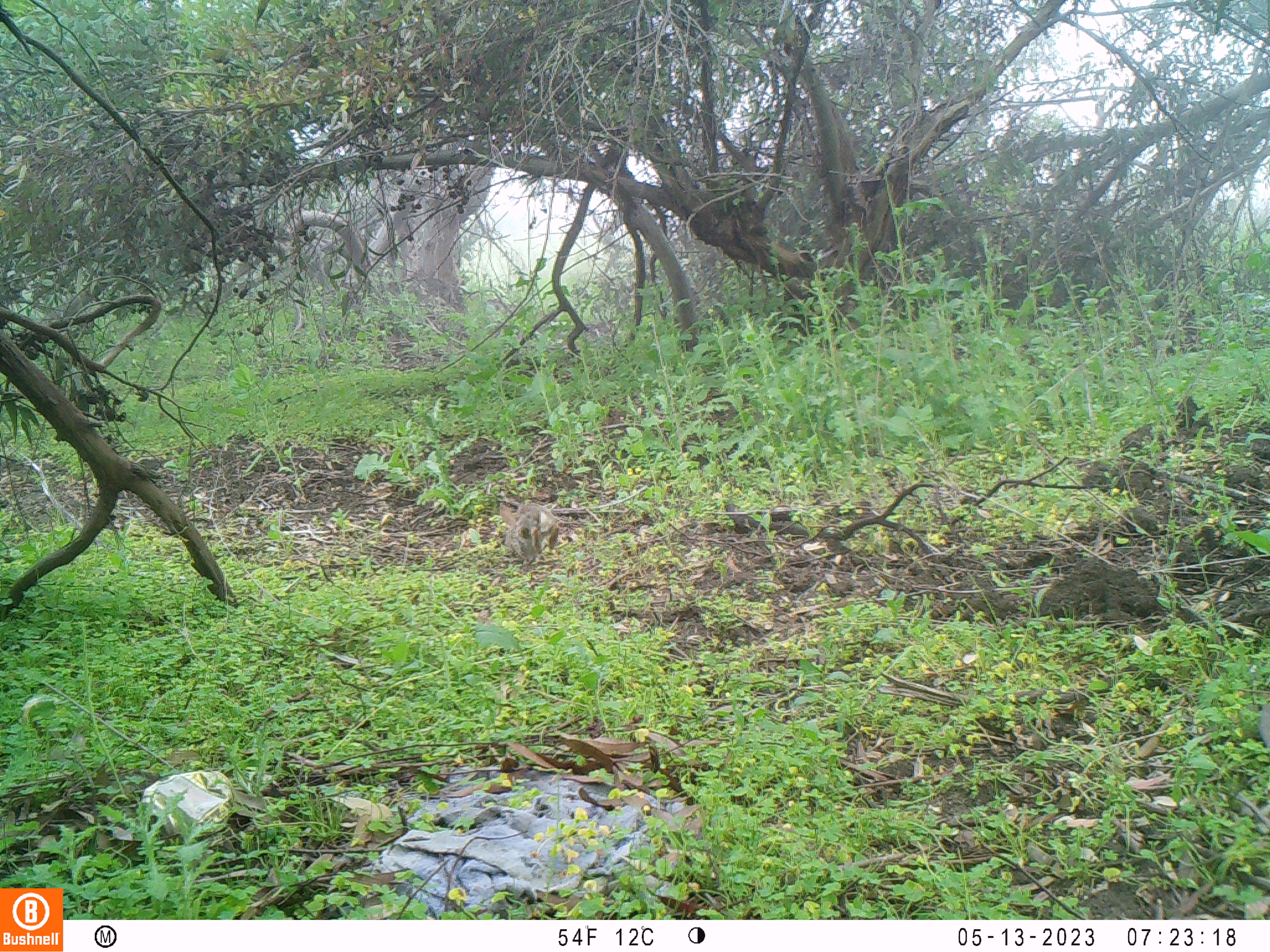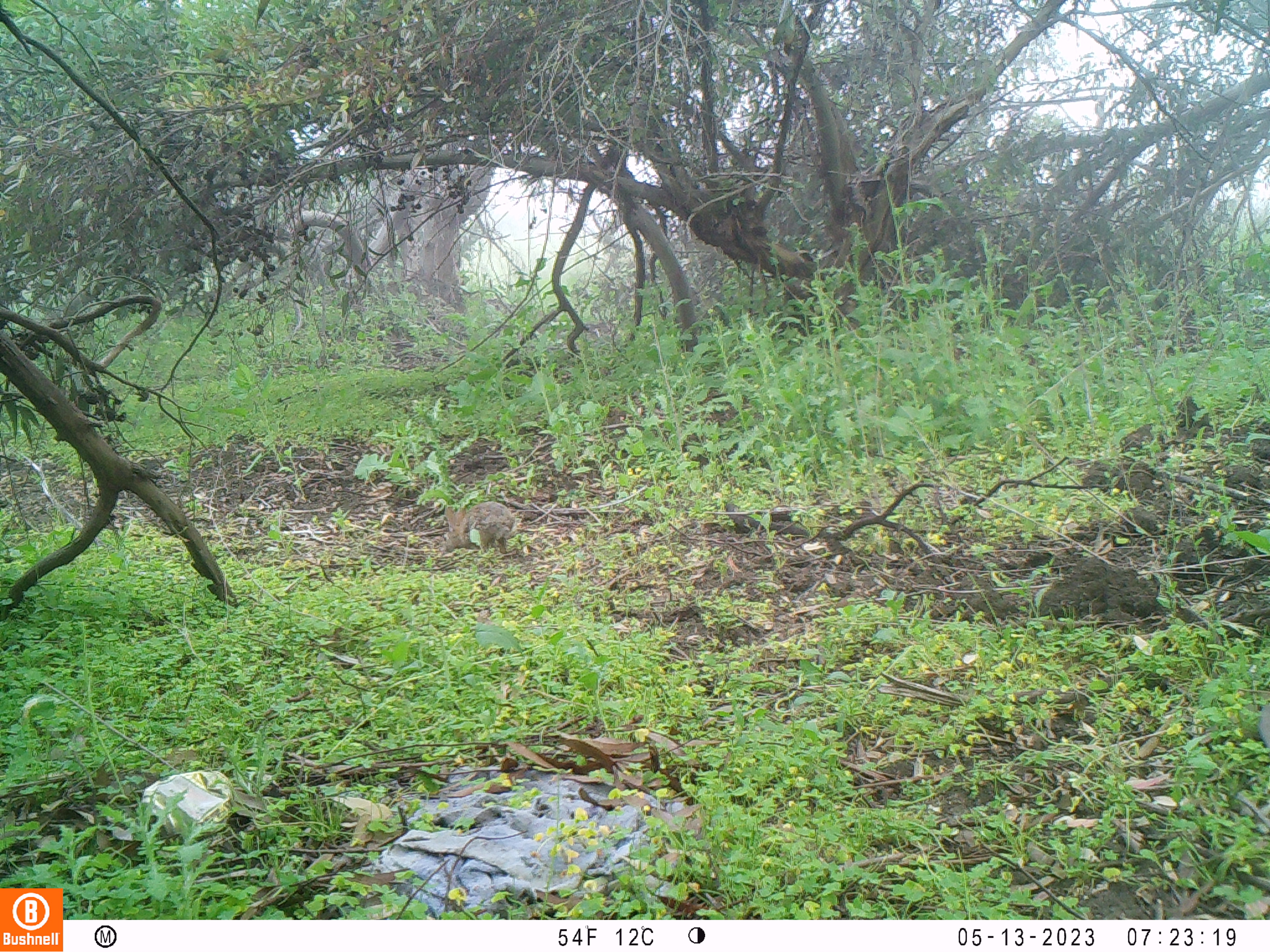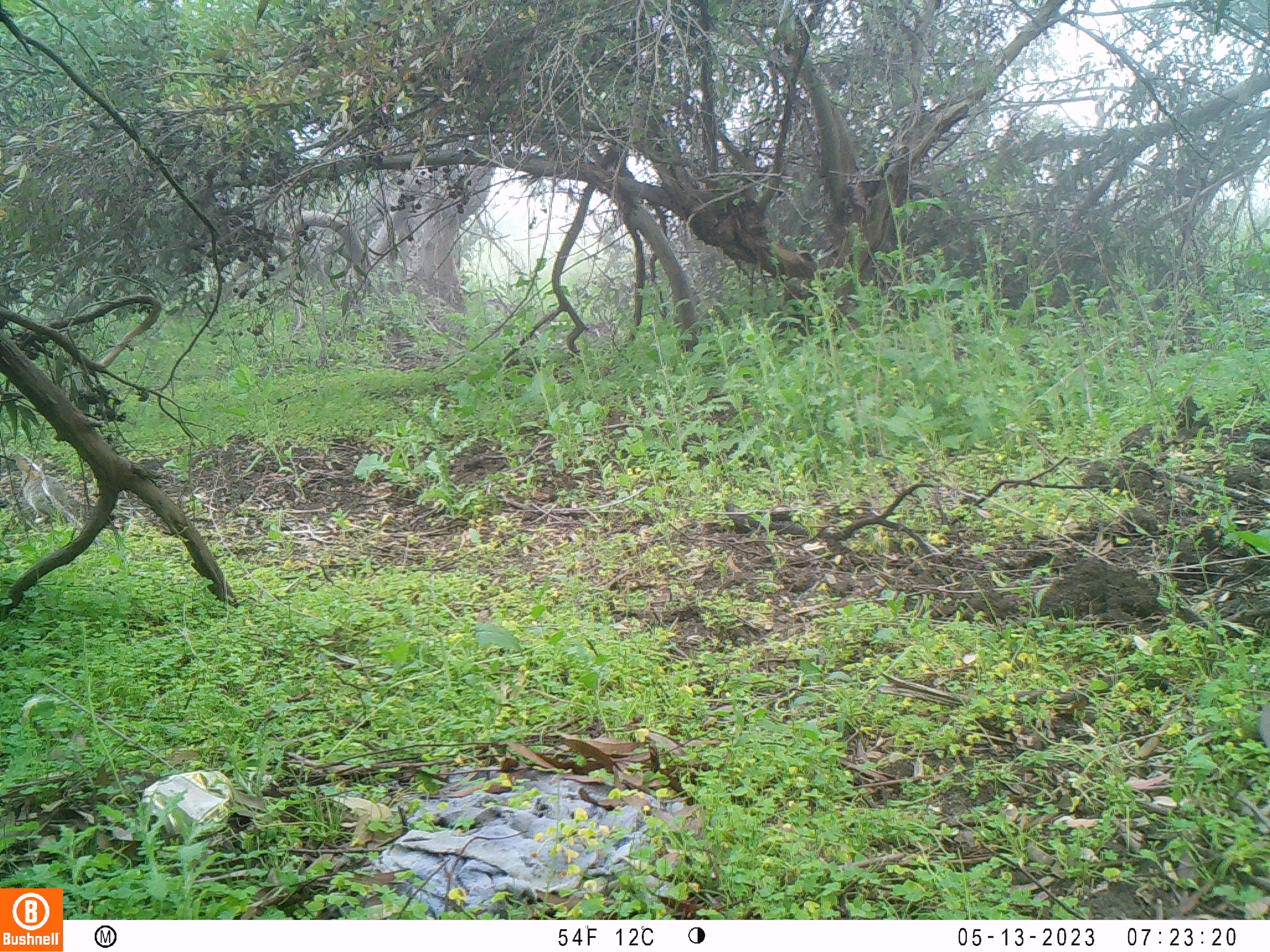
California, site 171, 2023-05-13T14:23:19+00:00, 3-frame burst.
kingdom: Animalia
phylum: Chordata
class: Mammalia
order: Lagomorpha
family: Leporidae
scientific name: Leporidae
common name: rabbit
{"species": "rabbit (Leporidae)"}